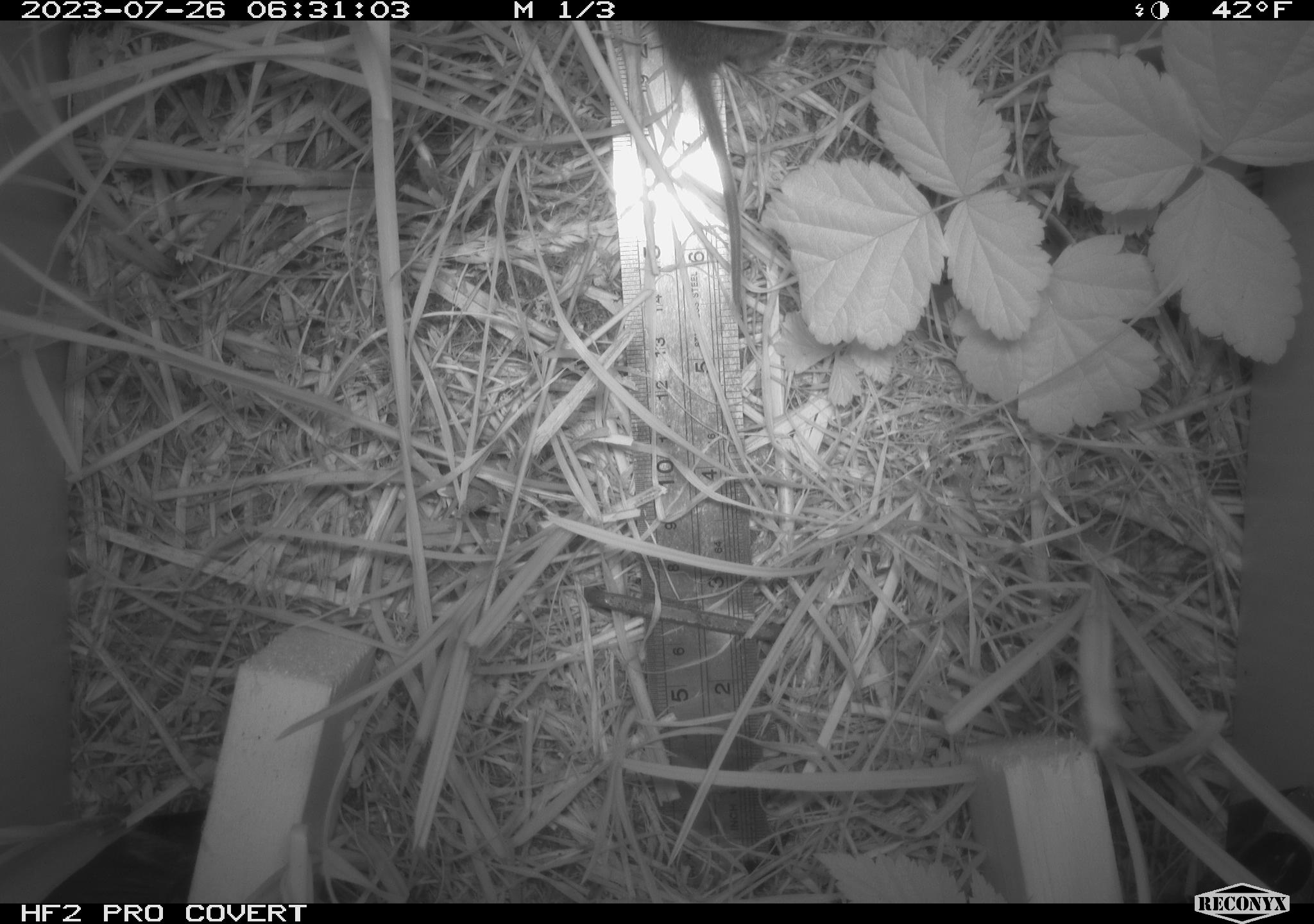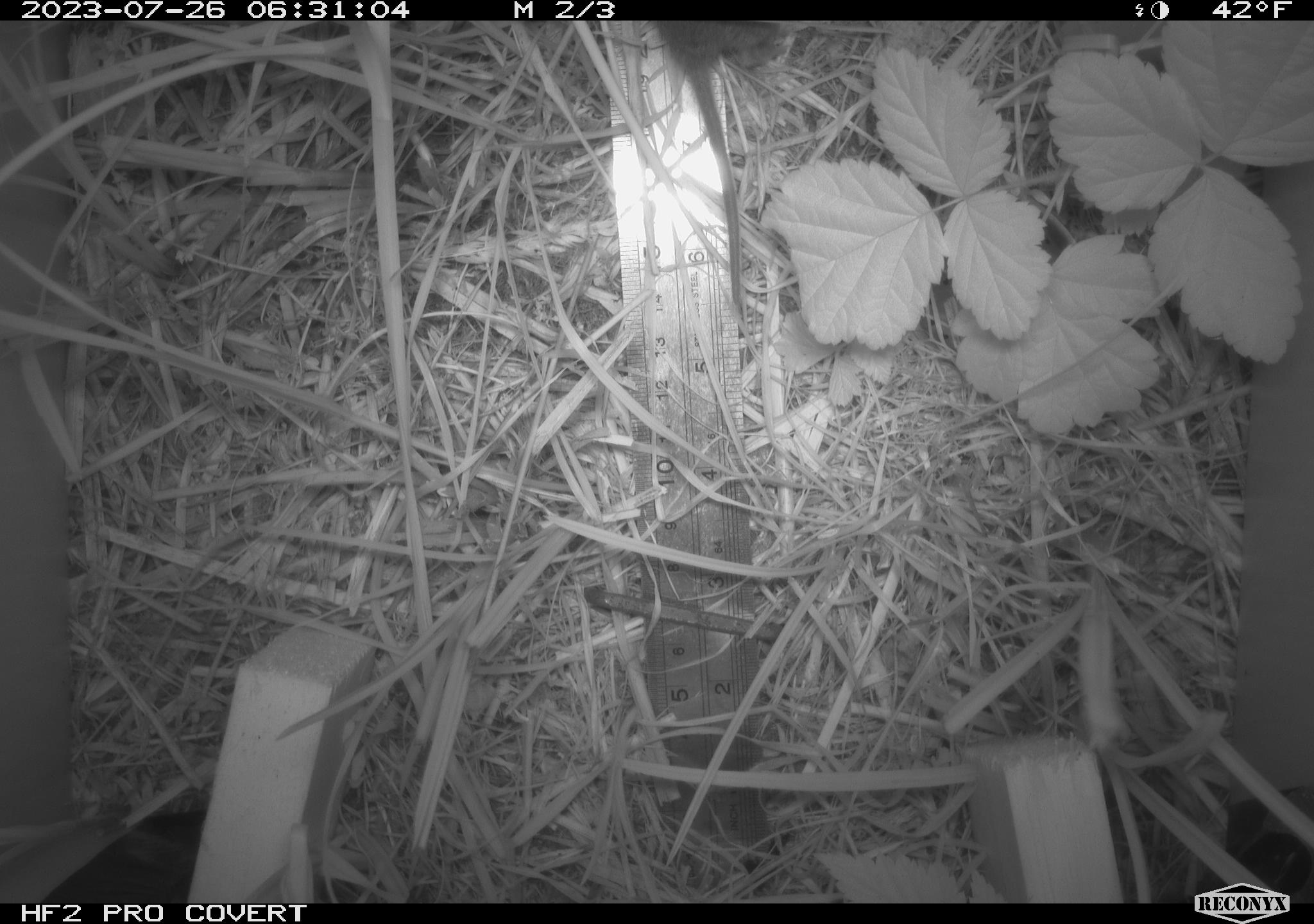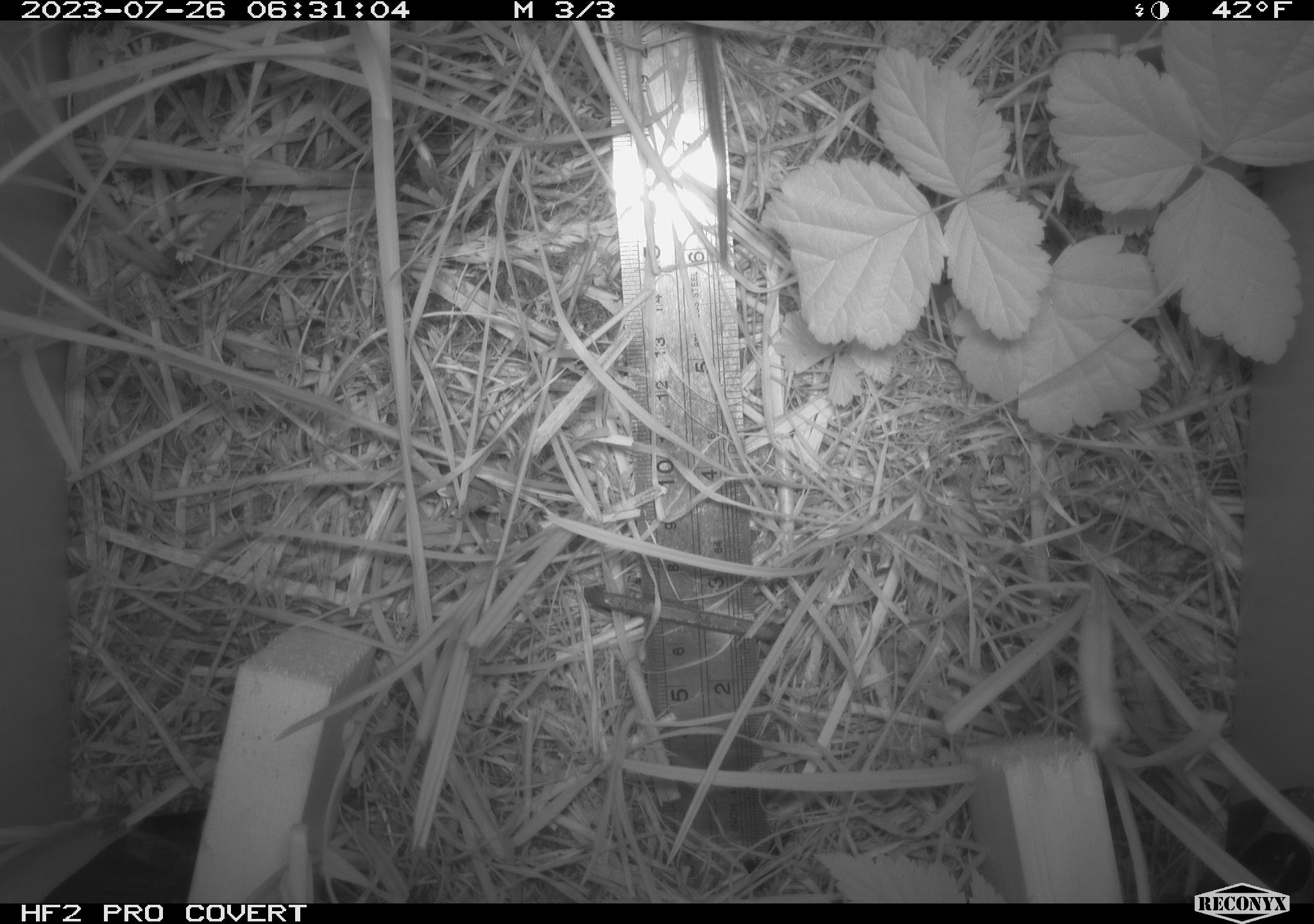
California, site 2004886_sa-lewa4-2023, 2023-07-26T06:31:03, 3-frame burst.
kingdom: Animalia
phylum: Chordata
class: Mammalia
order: Rodentia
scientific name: Rodentia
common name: mouse species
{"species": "mouse species (Rodentia)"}